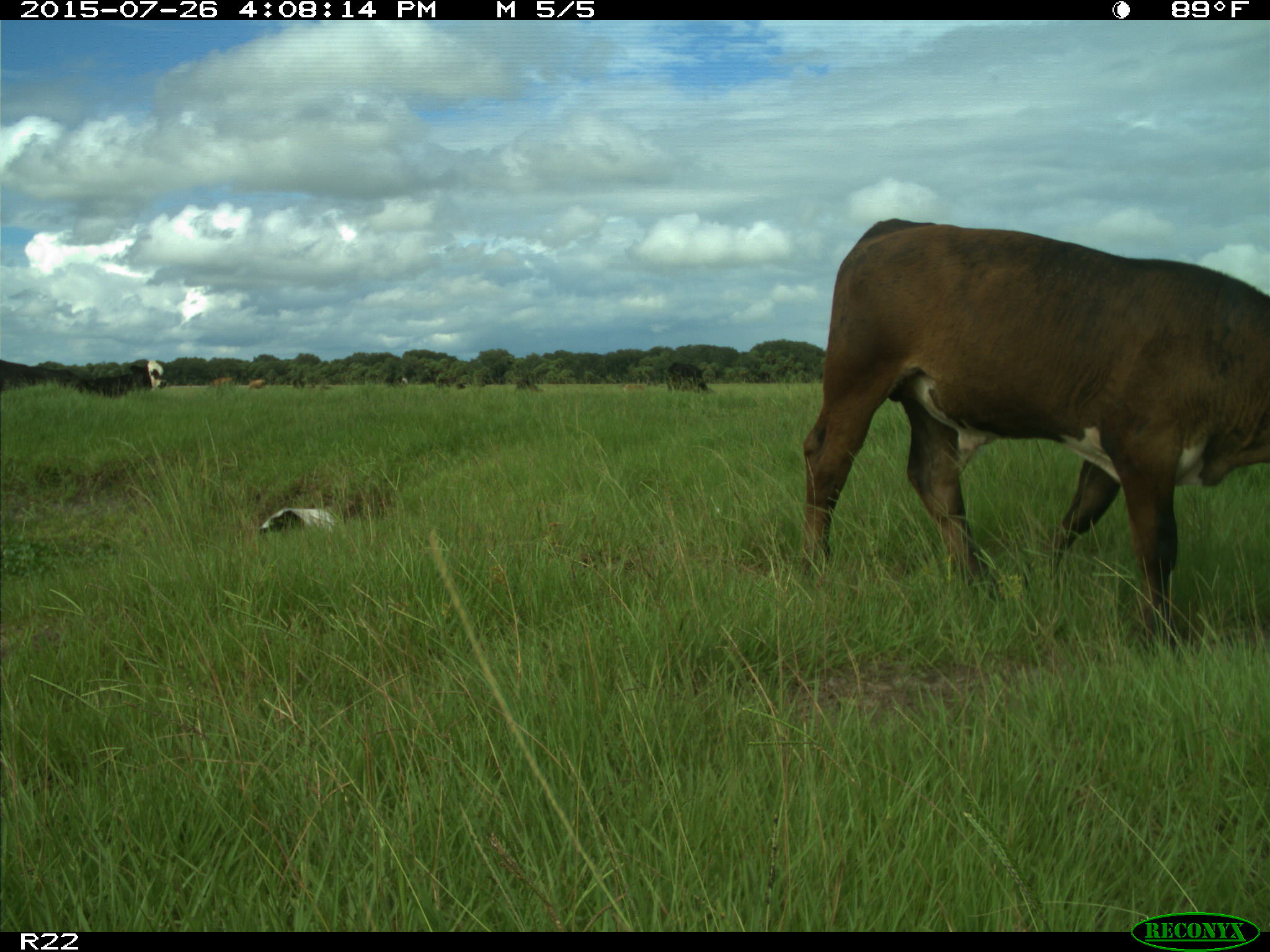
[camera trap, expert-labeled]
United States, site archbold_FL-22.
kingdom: Animalia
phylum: Chordata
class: Mammalia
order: Artiodactyla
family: Bovidae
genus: Bos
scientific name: Bos taurus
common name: domestic cow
Bos taurus (domestic cow).